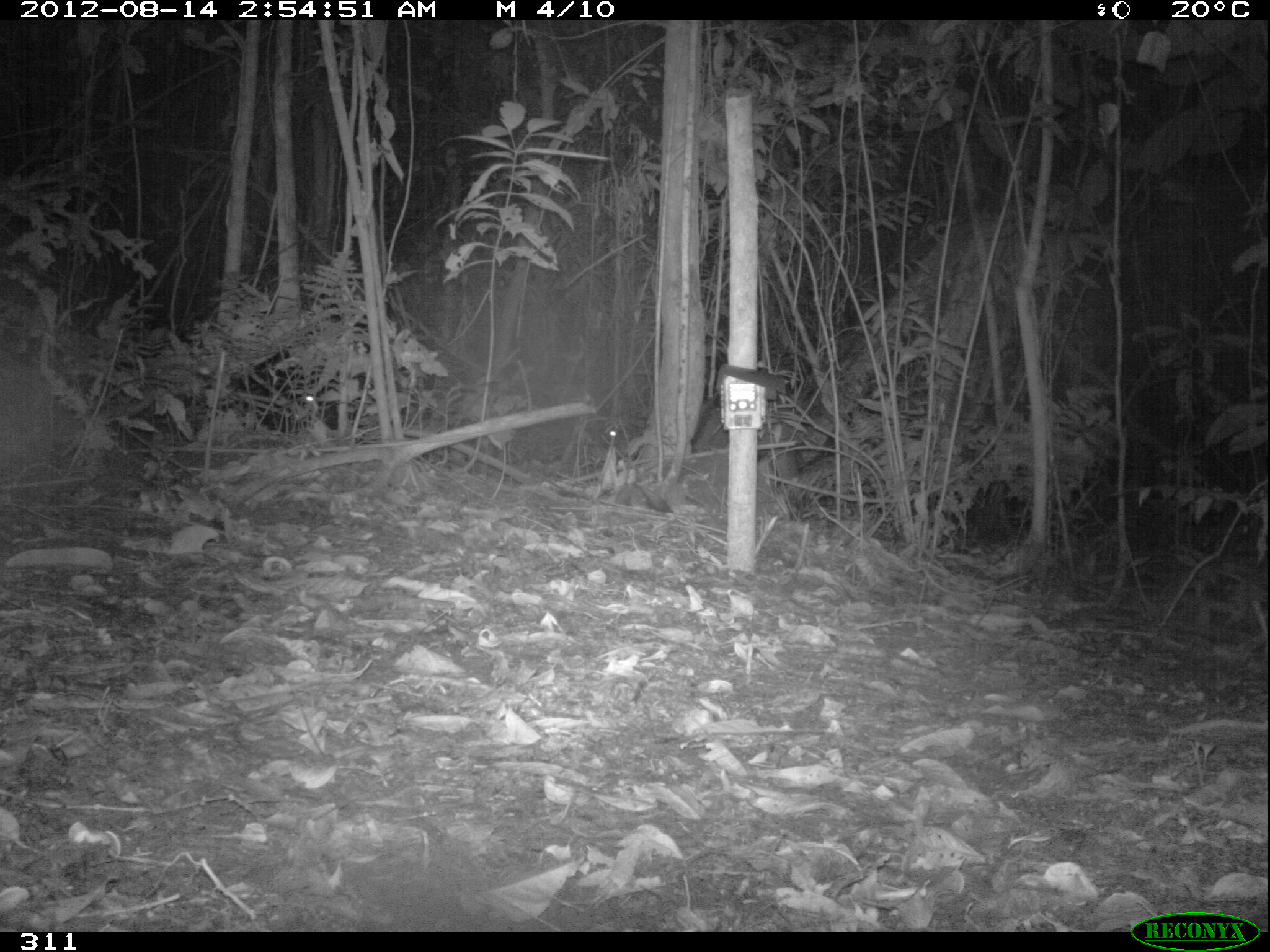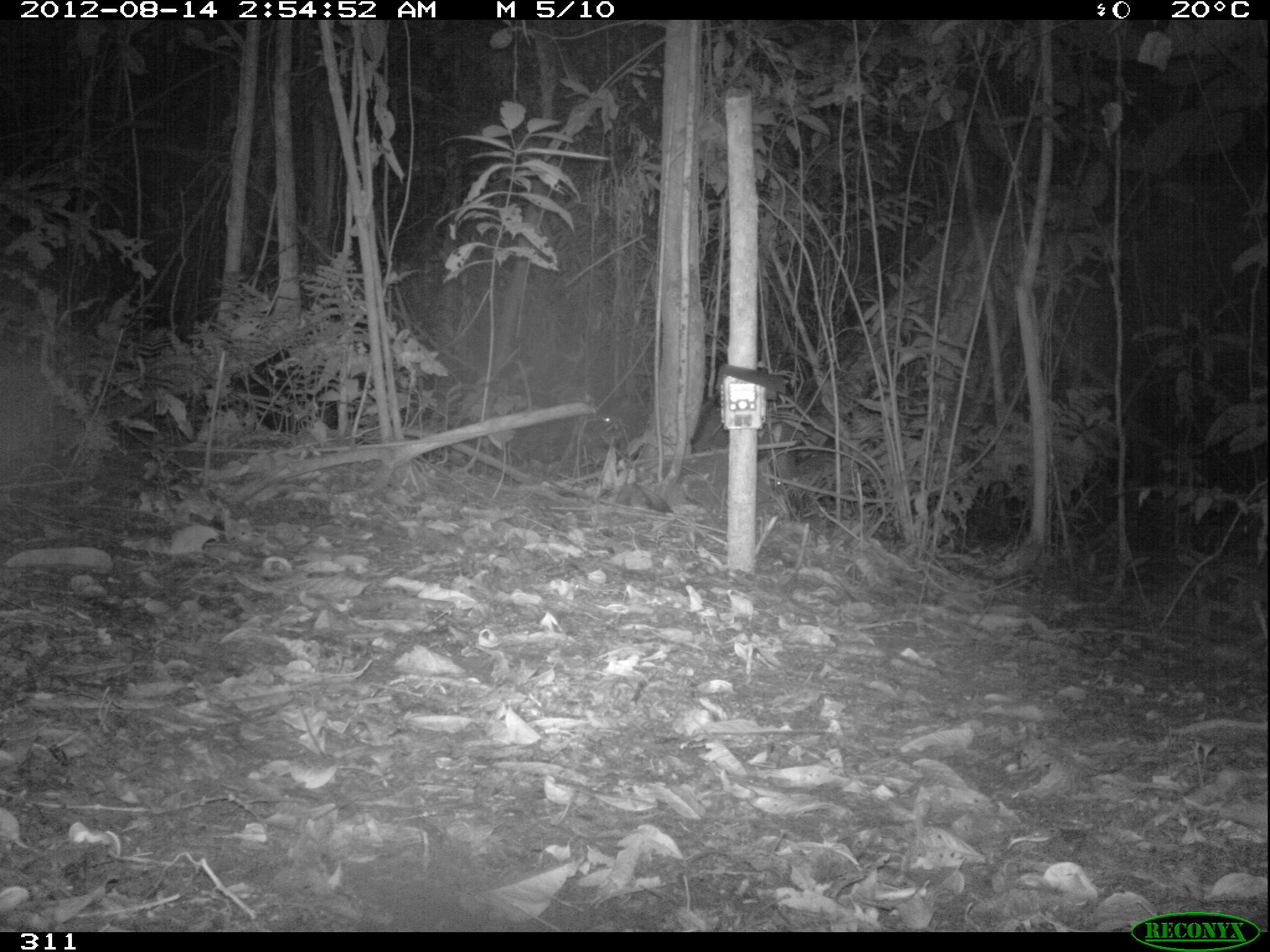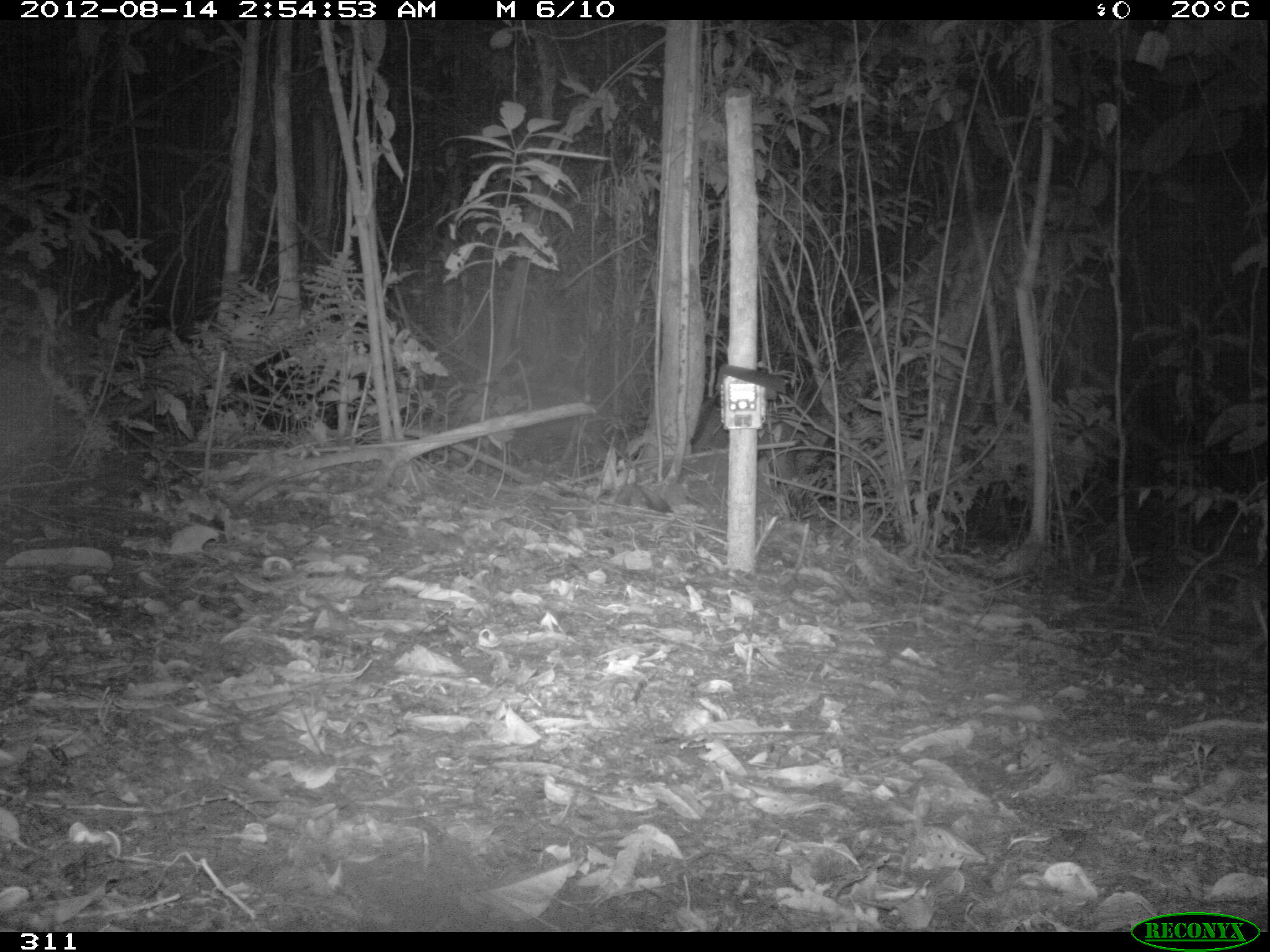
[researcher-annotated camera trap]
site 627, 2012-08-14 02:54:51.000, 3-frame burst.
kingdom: Animalia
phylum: Chordata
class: Mammalia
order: Artiodactyla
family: Tayassuidae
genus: Tayassu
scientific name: Tayassu pecari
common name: white-lipped peccary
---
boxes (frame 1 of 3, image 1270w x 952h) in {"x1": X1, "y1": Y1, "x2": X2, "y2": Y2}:
tayassu pecari: {"x1": 592, "y1": 402, "x2": 804, "y2": 489}; {"x1": 298, "y1": 388, "x2": 325, "y2": 407}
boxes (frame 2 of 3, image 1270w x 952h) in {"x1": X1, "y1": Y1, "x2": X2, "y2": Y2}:
tayassu pecari: {"x1": 587, "y1": 399, "x2": 797, "y2": 488}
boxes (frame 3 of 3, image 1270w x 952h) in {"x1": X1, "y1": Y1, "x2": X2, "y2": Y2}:
tayassu pecari: {"x1": 690, "y1": 401, "x2": 799, "y2": 482}